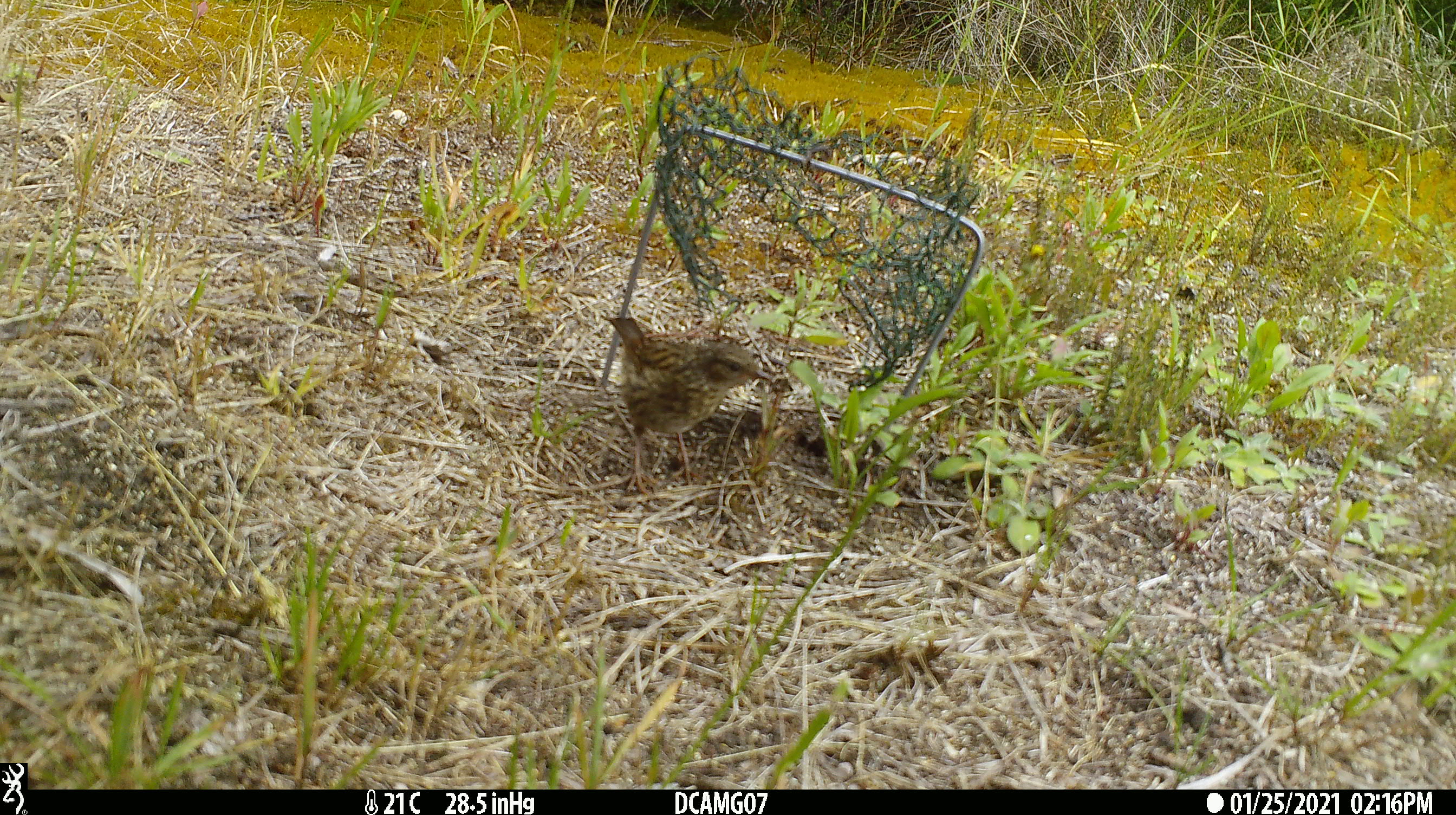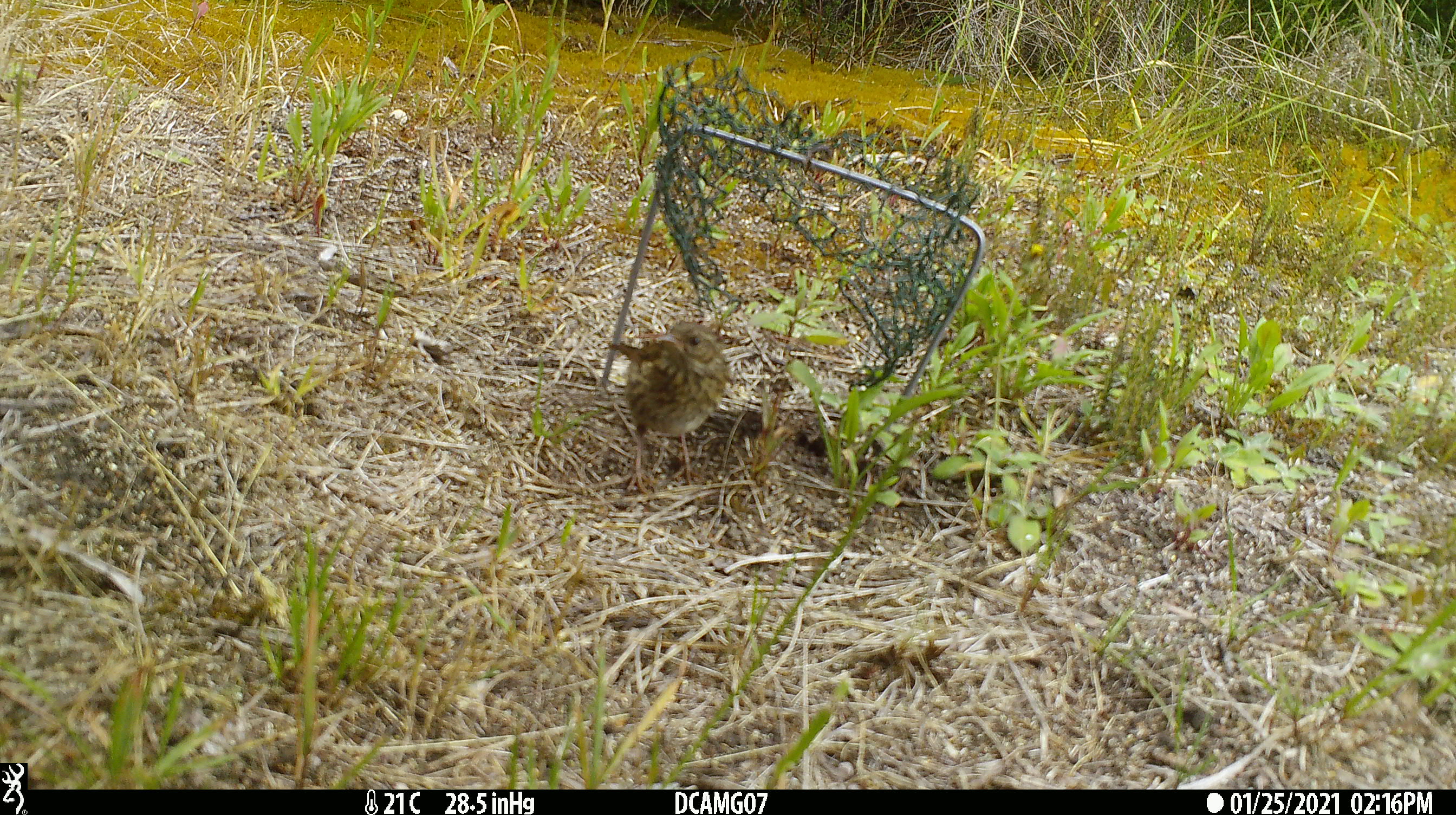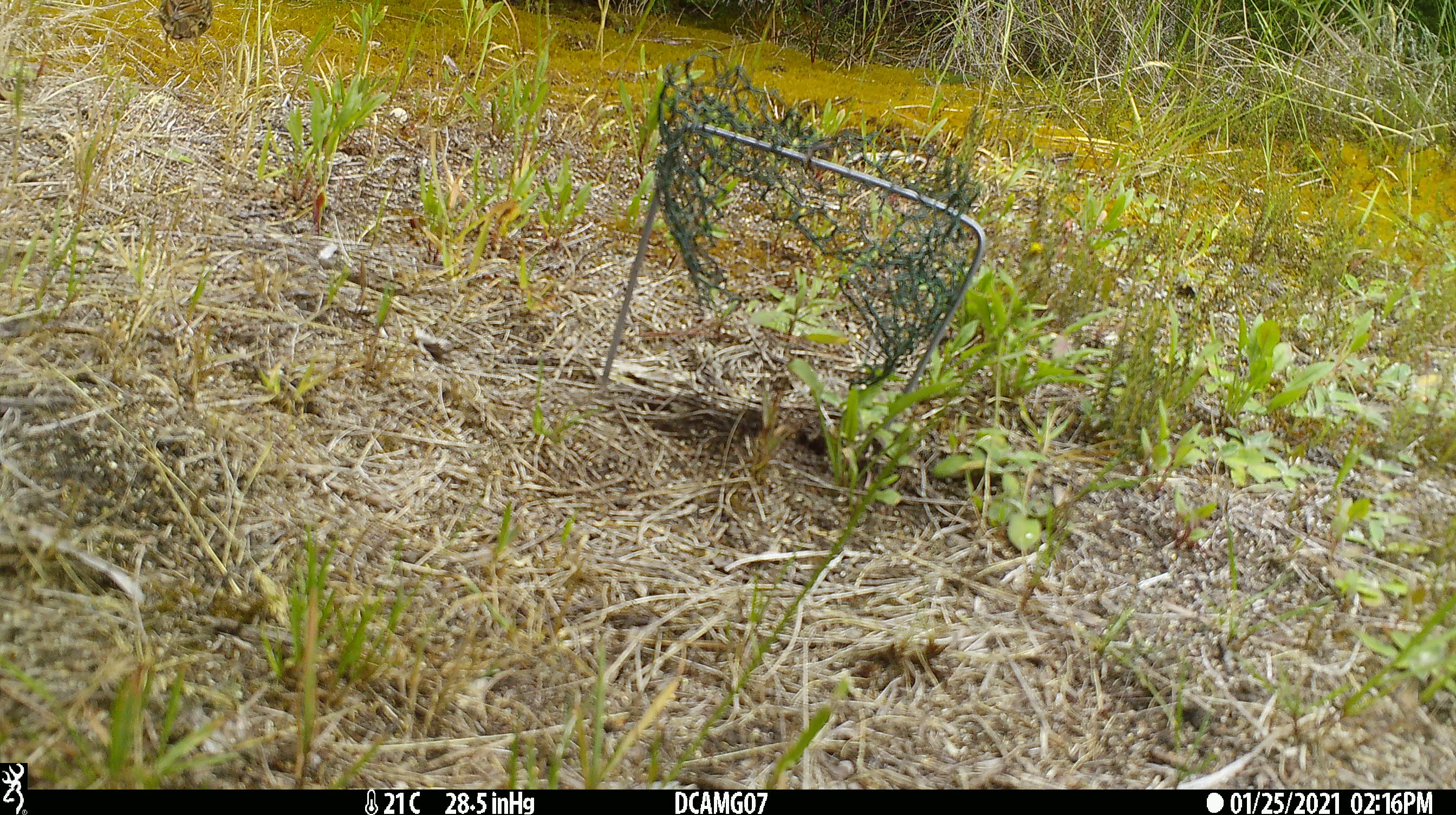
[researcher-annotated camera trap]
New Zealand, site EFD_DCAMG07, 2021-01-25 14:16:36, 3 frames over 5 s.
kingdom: Animalia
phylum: Chordata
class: Aves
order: Passeriformes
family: Prunellidae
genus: Prunella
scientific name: Prunella modularis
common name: dunnock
Dunnock (Prunella modularis).